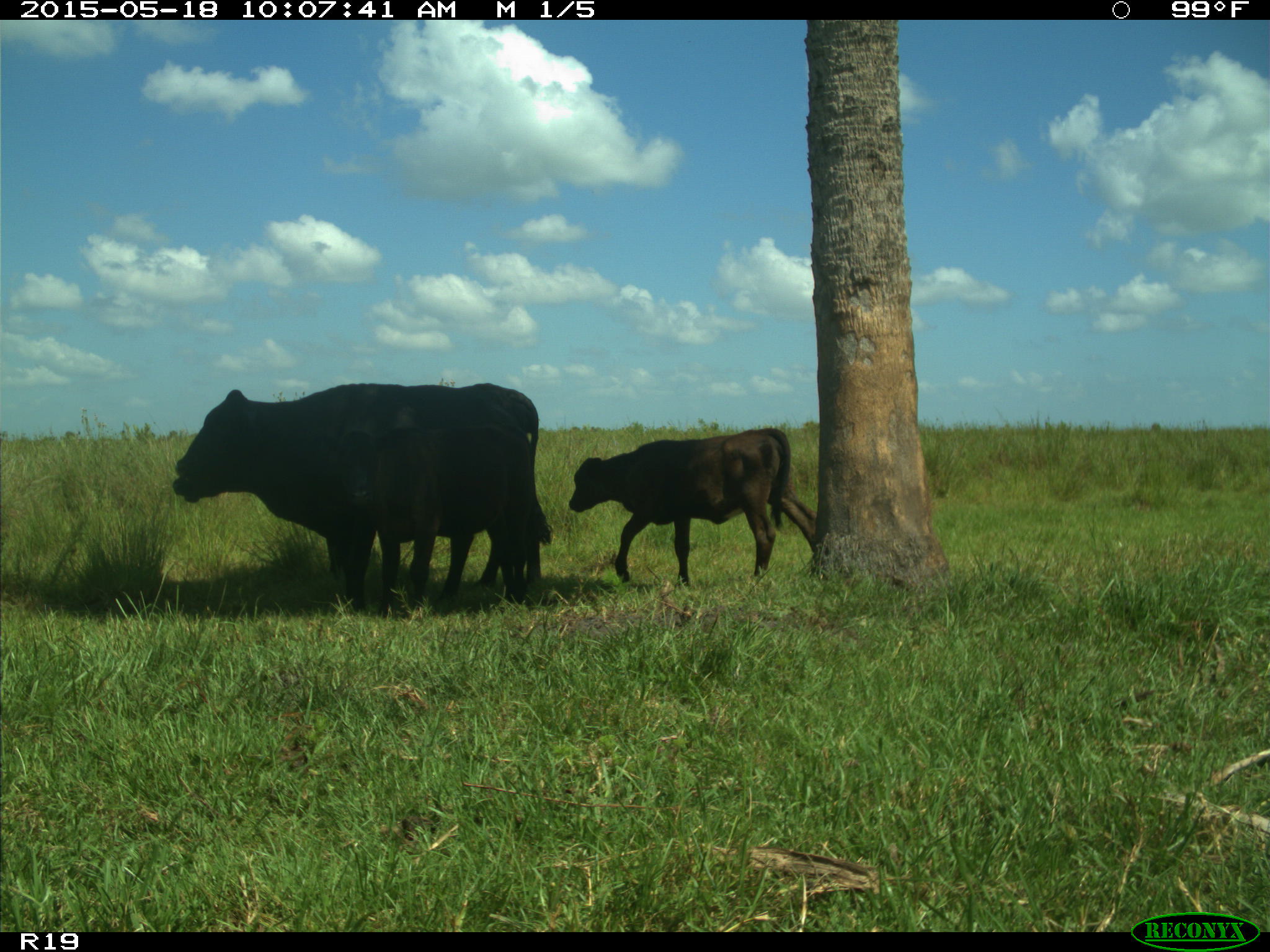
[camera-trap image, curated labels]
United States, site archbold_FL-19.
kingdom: Animalia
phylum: Chordata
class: Mammalia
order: Artiodactyla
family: Bovidae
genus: Bos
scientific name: Bos taurus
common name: domestic cow